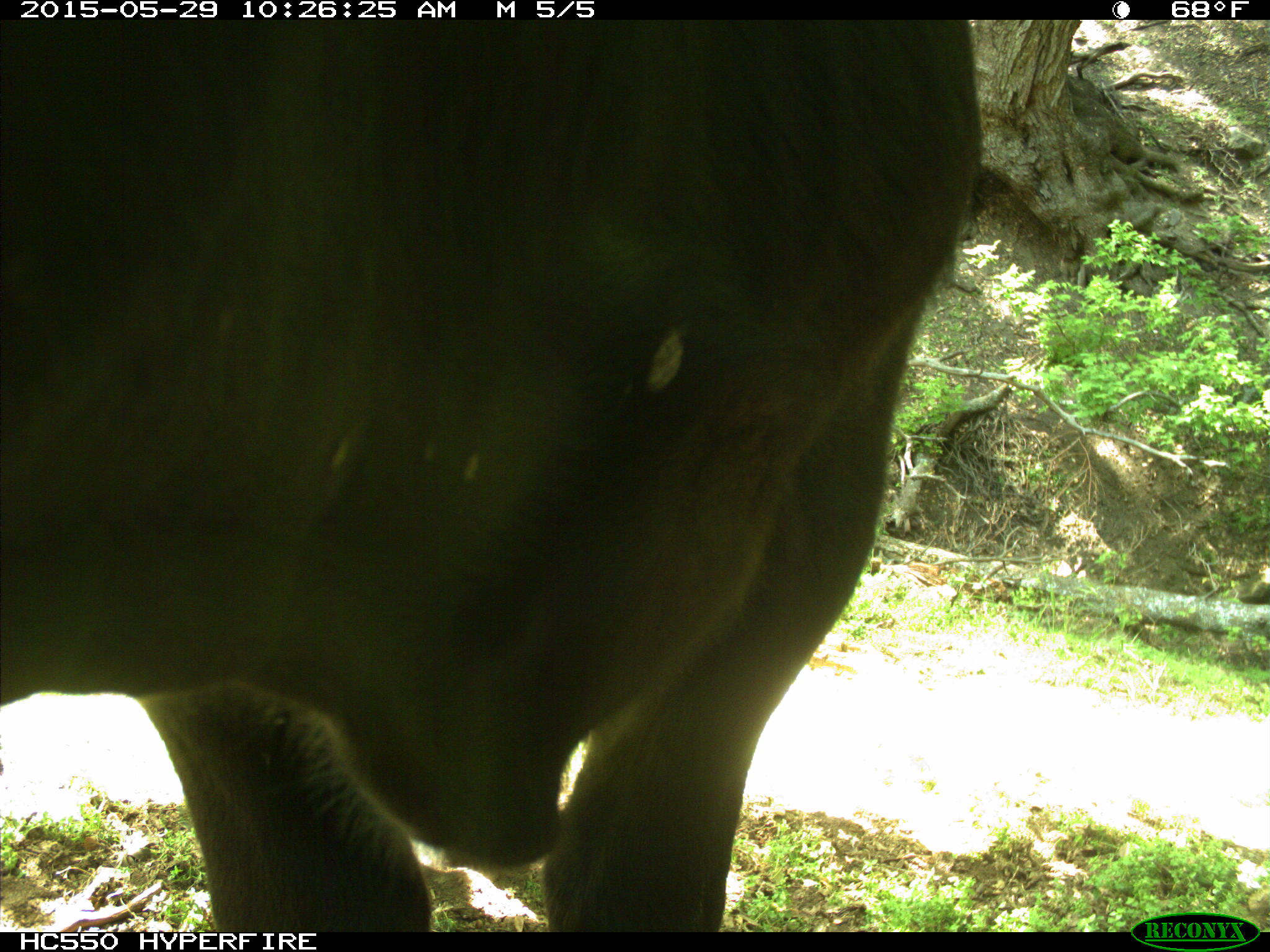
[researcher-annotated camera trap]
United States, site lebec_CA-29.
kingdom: Animalia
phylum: Chordata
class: Mammalia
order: Artiodactyla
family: Bovidae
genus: Bos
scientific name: Bos taurus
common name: domestic cow